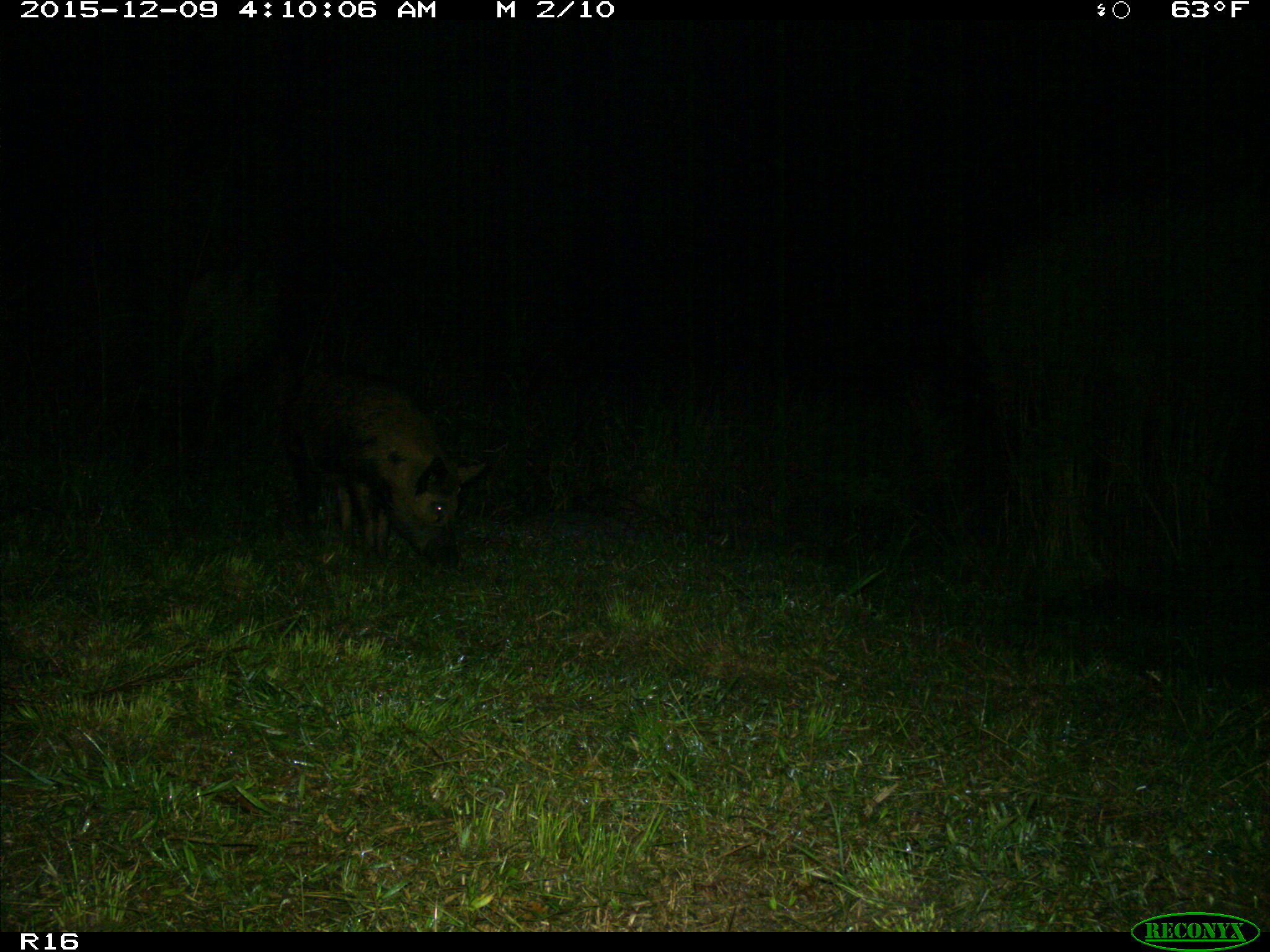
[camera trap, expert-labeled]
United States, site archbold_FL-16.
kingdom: Animalia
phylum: Chordata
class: Mammalia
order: Artiodactyla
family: Suidae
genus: Sus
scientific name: Sus scrofa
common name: wild boar